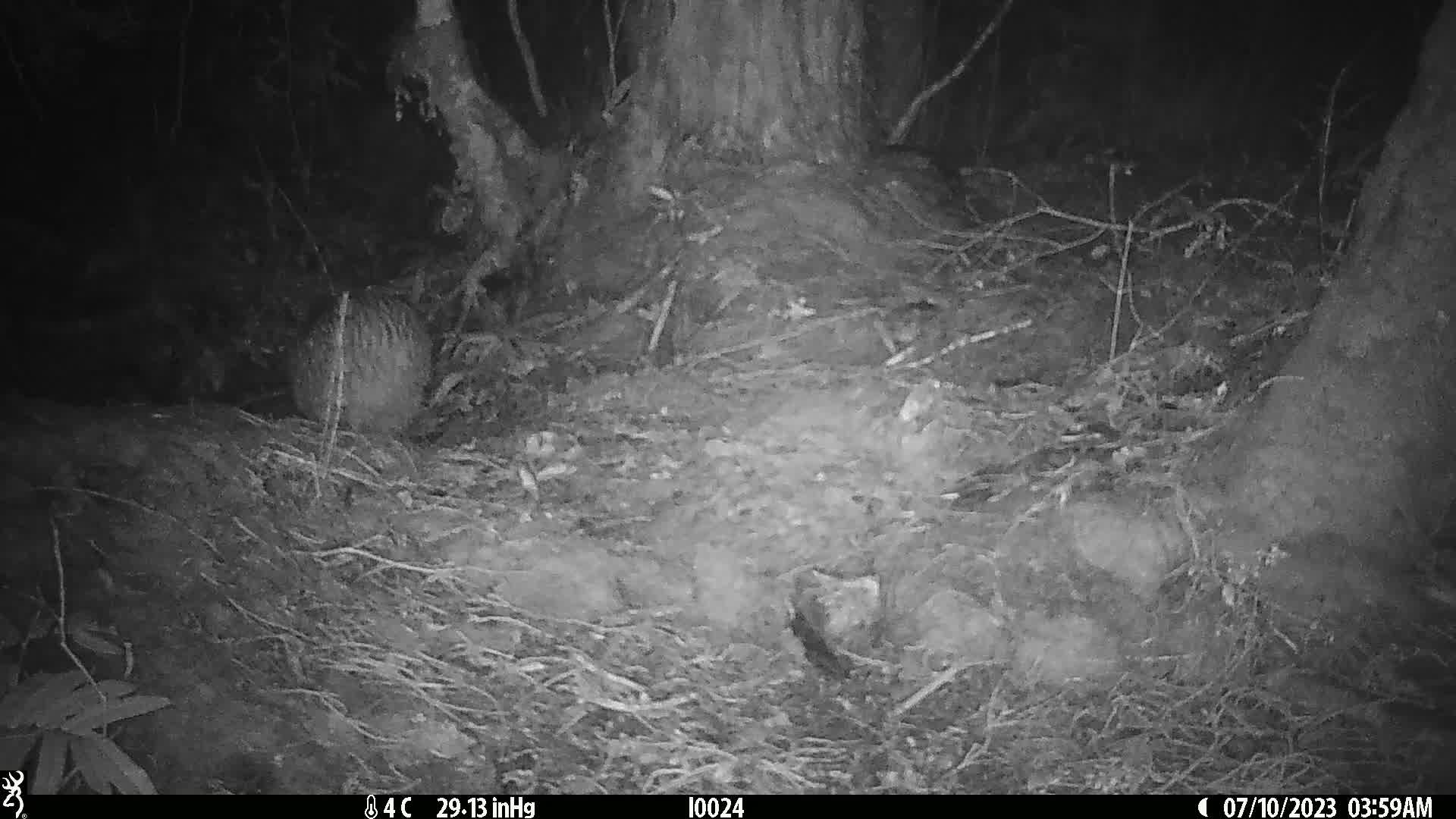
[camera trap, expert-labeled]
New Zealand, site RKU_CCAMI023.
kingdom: Animalia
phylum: Chordata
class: Aves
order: Apterygiformes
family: Apterygidae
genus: Apteryx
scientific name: Apteryx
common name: kiwi